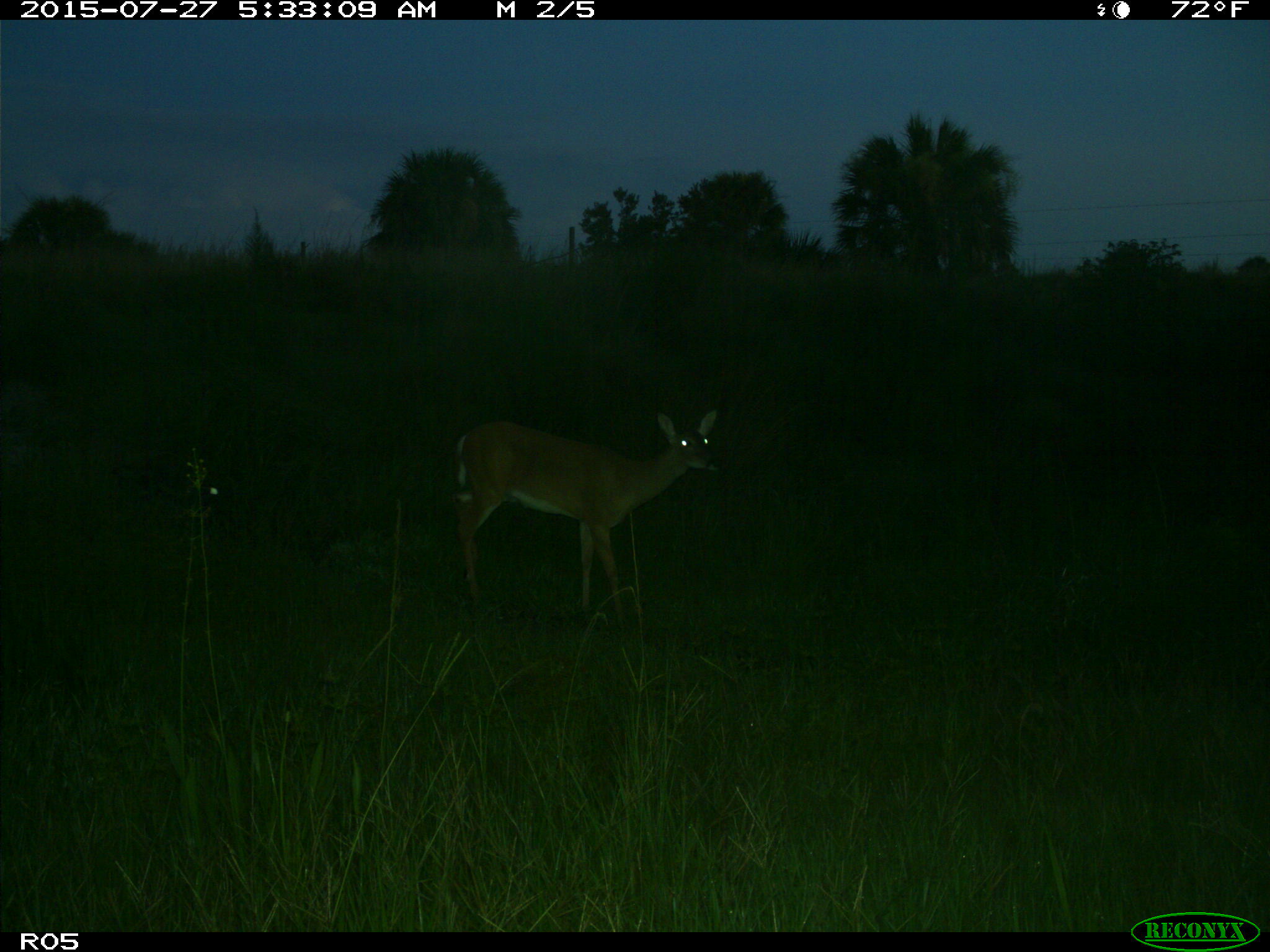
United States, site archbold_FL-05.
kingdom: Animalia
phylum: Chordata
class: Mammalia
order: Artiodactyla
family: Cervidae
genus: Odocoileus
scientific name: Odocoileus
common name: deer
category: unidentified deer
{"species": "unidentified deer (deer) (Odocoileus)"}